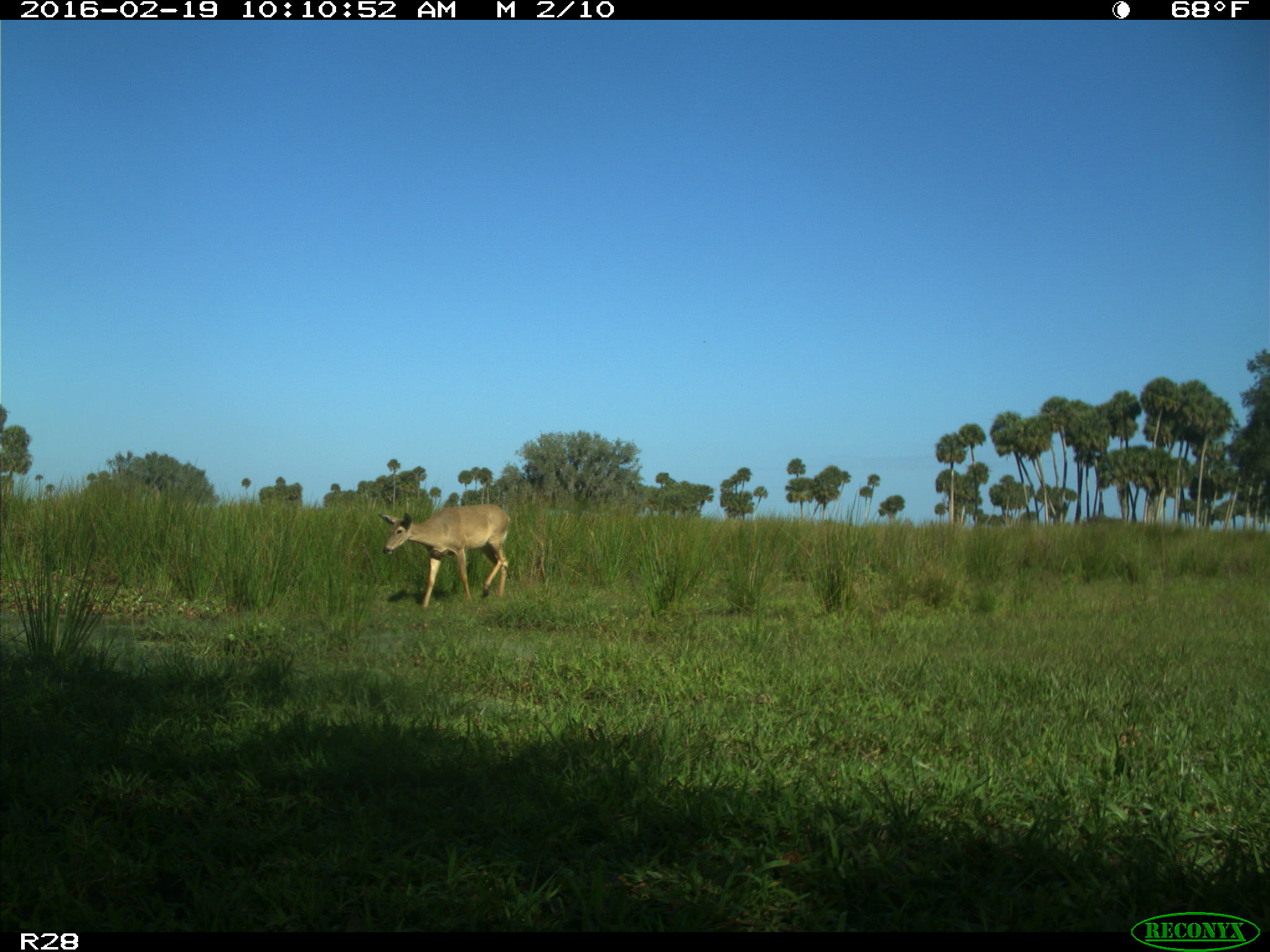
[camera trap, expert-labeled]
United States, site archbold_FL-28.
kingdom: Animalia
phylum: Chordata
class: Mammalia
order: Artiodactyla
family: Cervidae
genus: Odocoileus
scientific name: Odocoileus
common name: deer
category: unidentified deer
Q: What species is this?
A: Unidentified deer (deer) (Odocoileus).